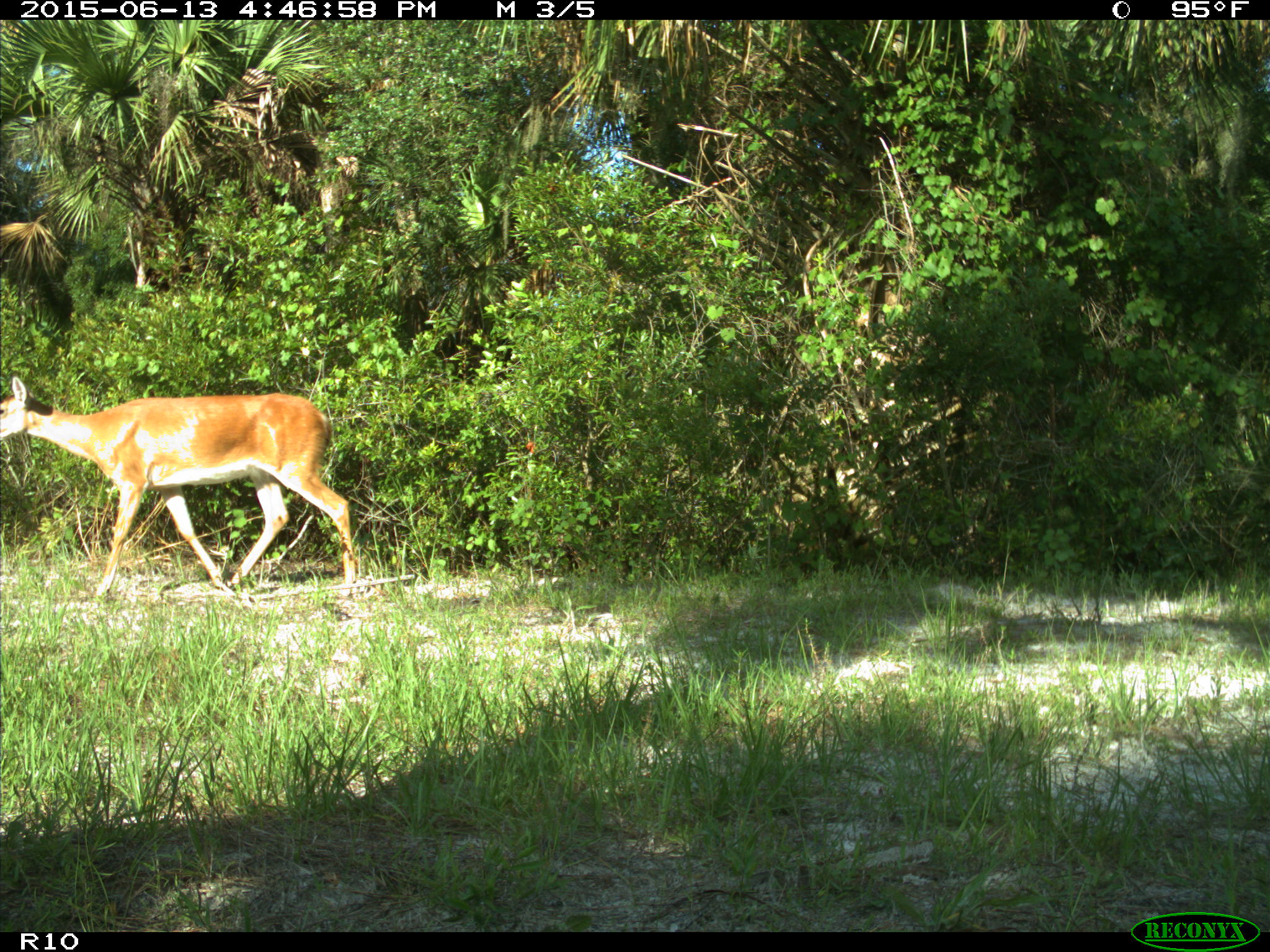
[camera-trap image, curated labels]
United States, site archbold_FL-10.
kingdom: Animalia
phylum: Chordata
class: Mammalia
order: Artiodactyla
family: Cervidae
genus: Odocoileus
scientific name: Odocoileus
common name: deer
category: unidentified deer